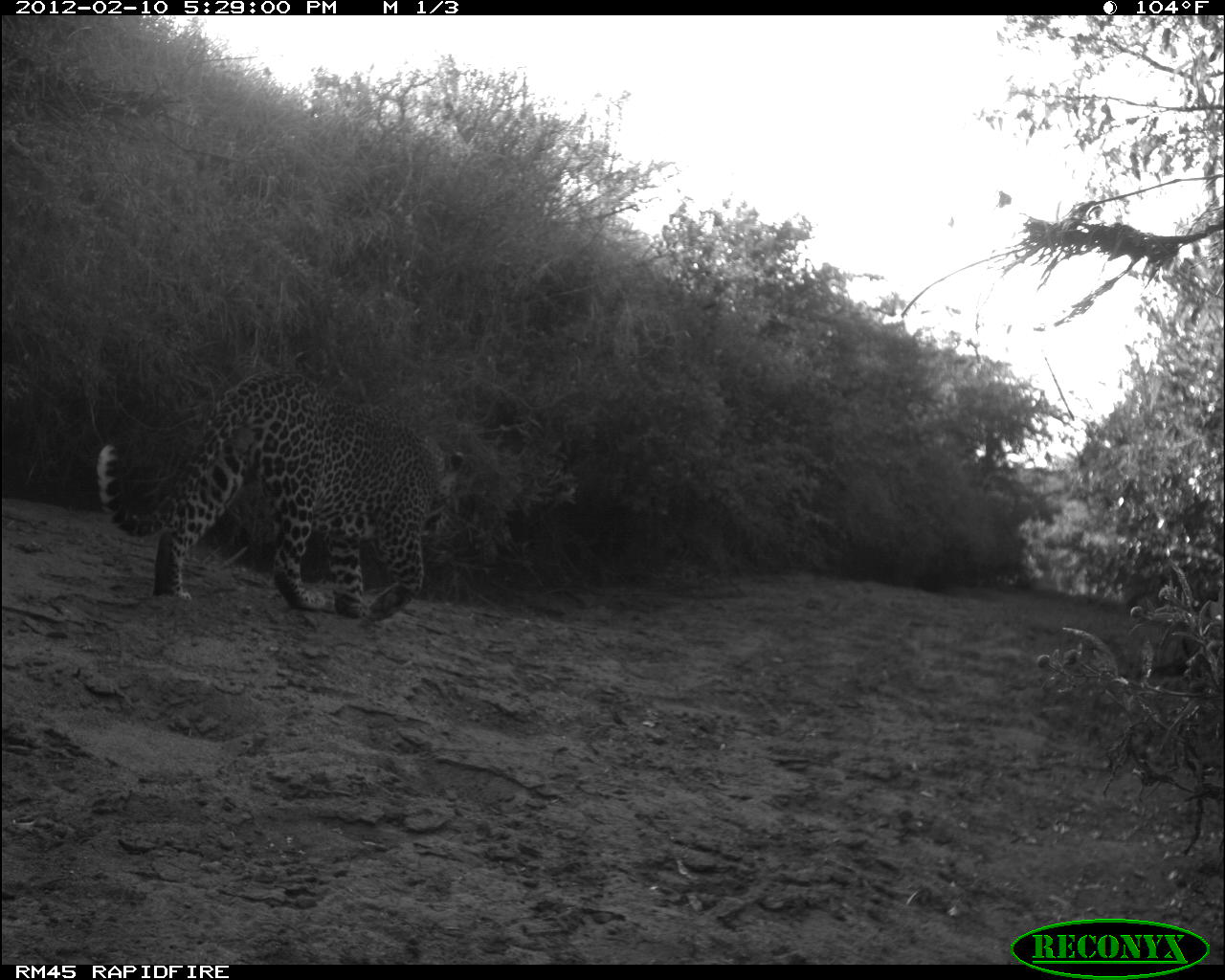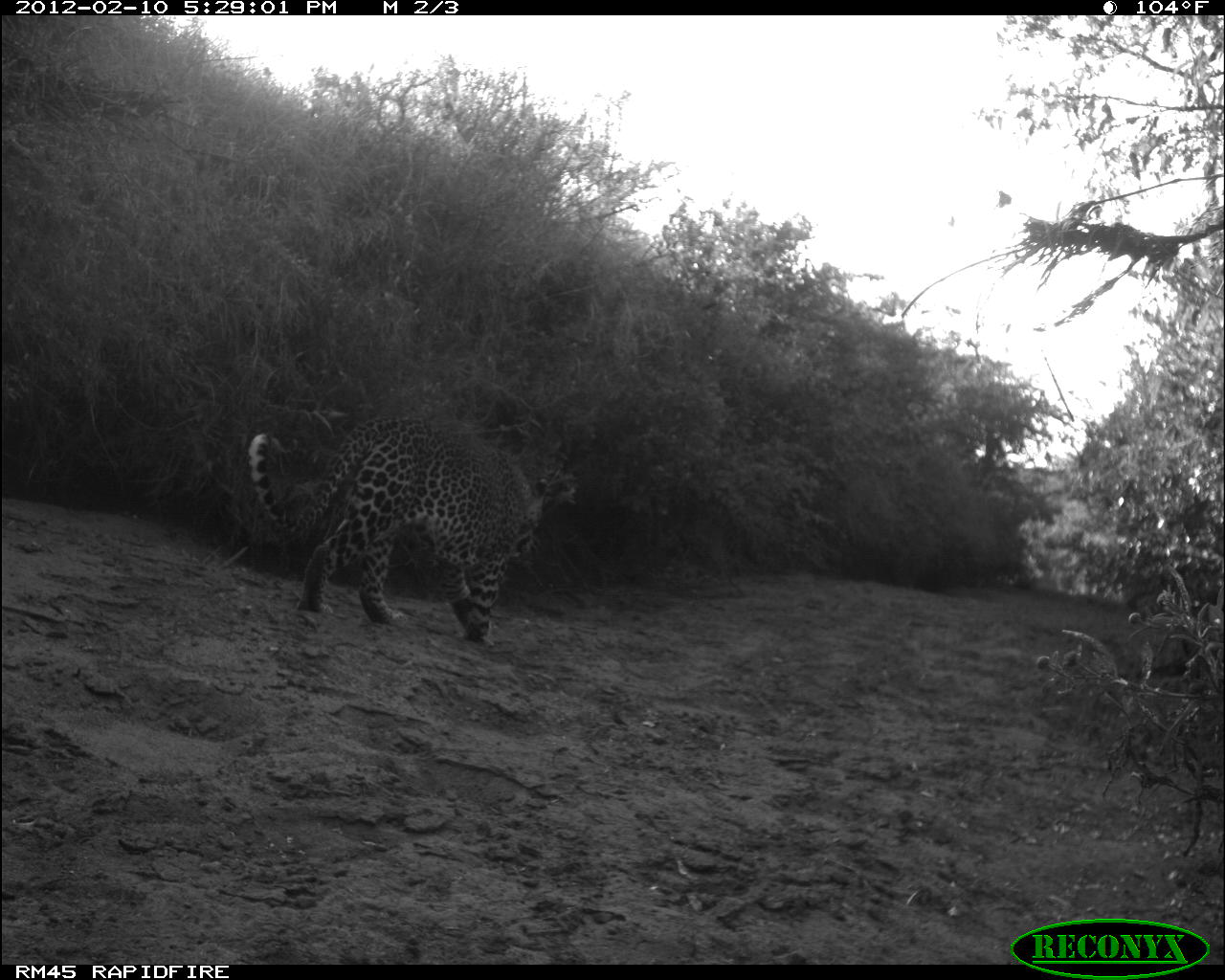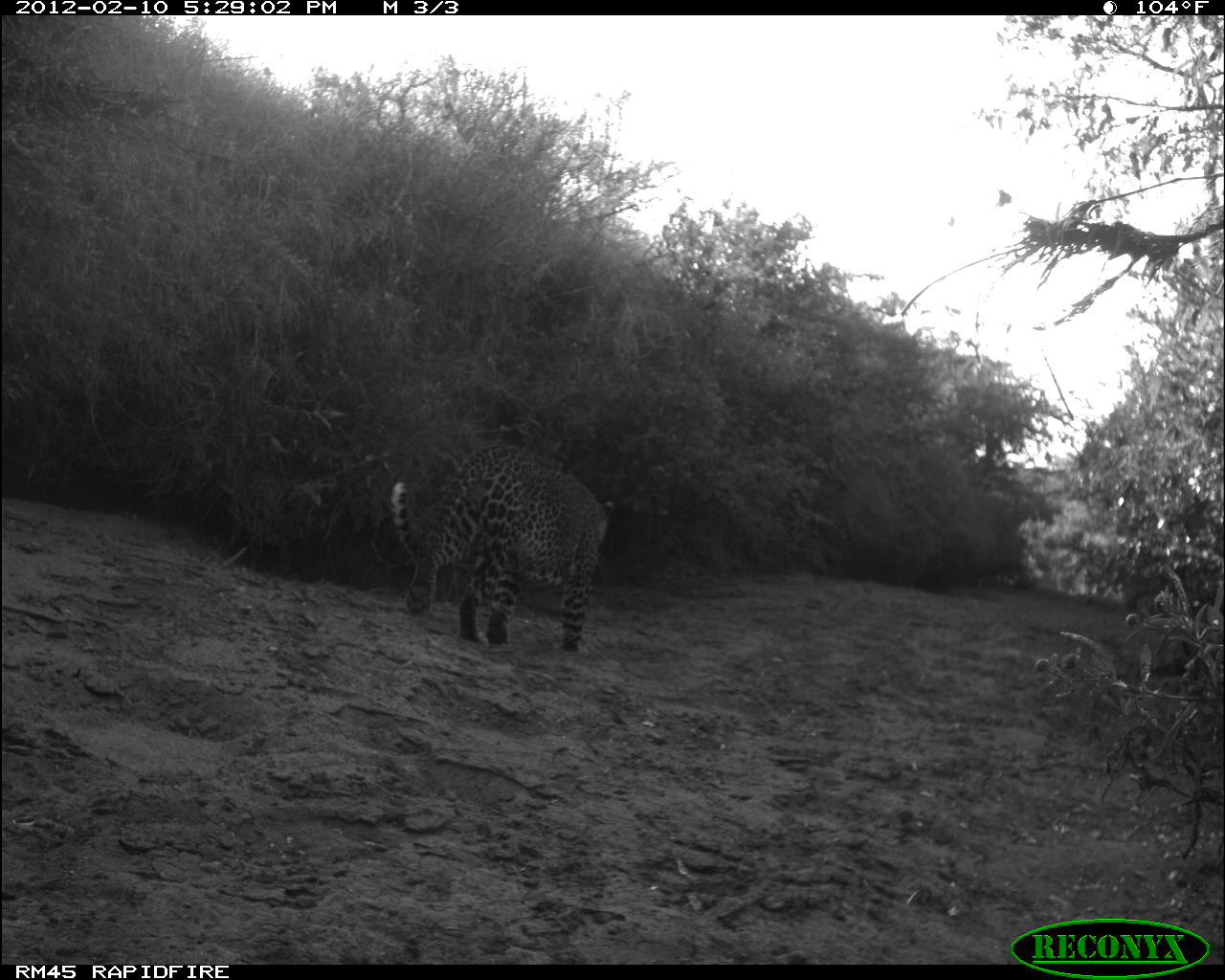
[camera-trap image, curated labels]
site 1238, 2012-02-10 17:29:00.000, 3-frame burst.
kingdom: Animalia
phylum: Chordata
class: Mammalia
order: Carnivora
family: Felidae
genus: Panthera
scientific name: Panthera pardus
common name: leopard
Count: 1.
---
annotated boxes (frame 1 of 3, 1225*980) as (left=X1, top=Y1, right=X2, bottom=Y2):
panthera pardus: (left=88, top=364, right=463, bottom=625)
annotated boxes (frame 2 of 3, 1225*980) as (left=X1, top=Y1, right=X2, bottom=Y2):
panthera pardus: (left=248, top=415, right=548, bottom=646)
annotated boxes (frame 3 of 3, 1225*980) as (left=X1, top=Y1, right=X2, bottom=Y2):
panthera pardus: (left=383, top=442, right=615, bottom=653)